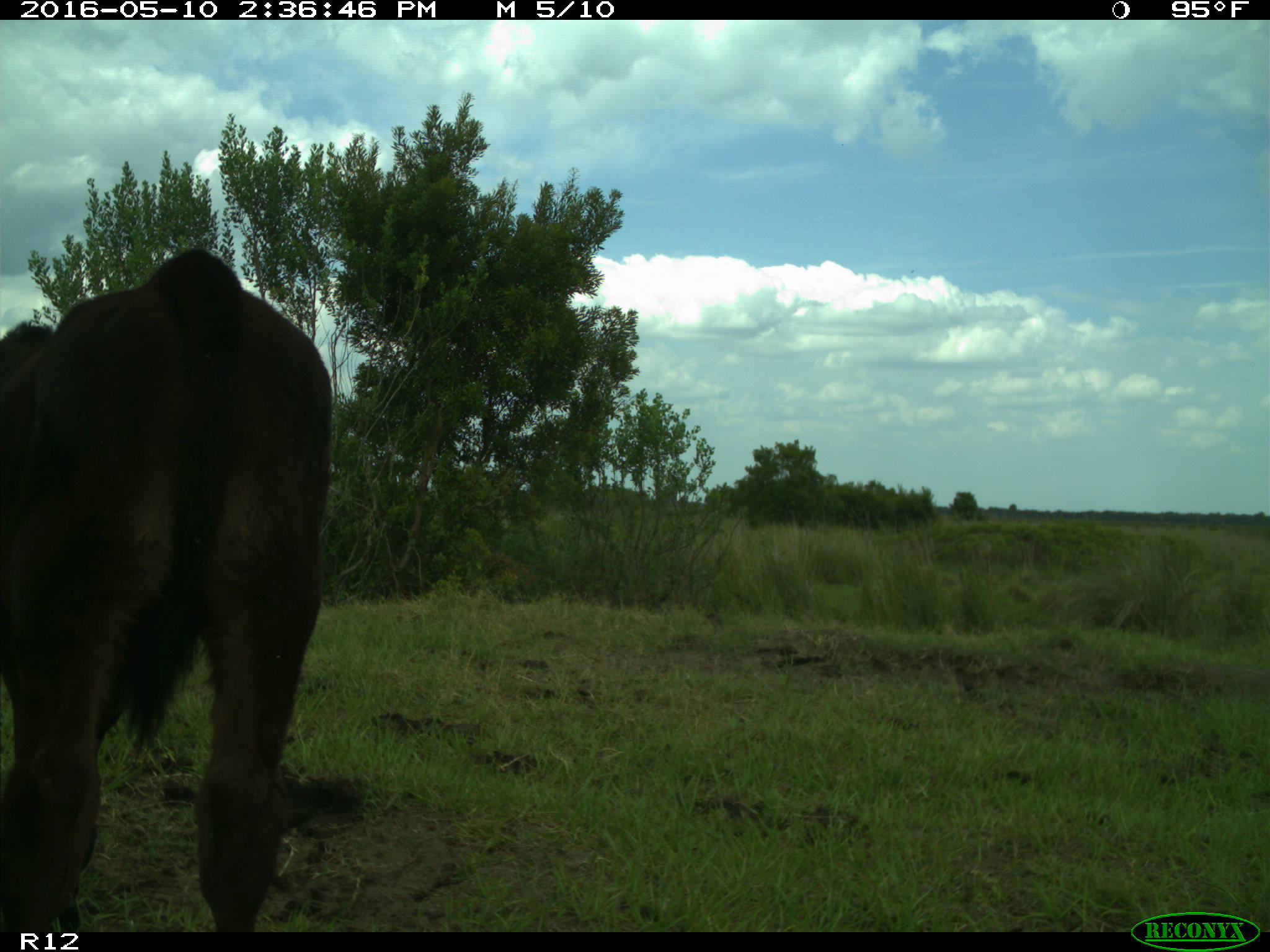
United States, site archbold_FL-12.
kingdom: Animalia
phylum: Chordata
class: Mammalia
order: Artiodactyla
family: Bovidae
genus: Bos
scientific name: Bos taurus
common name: domestic cow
Bos taurus (domestic cow).